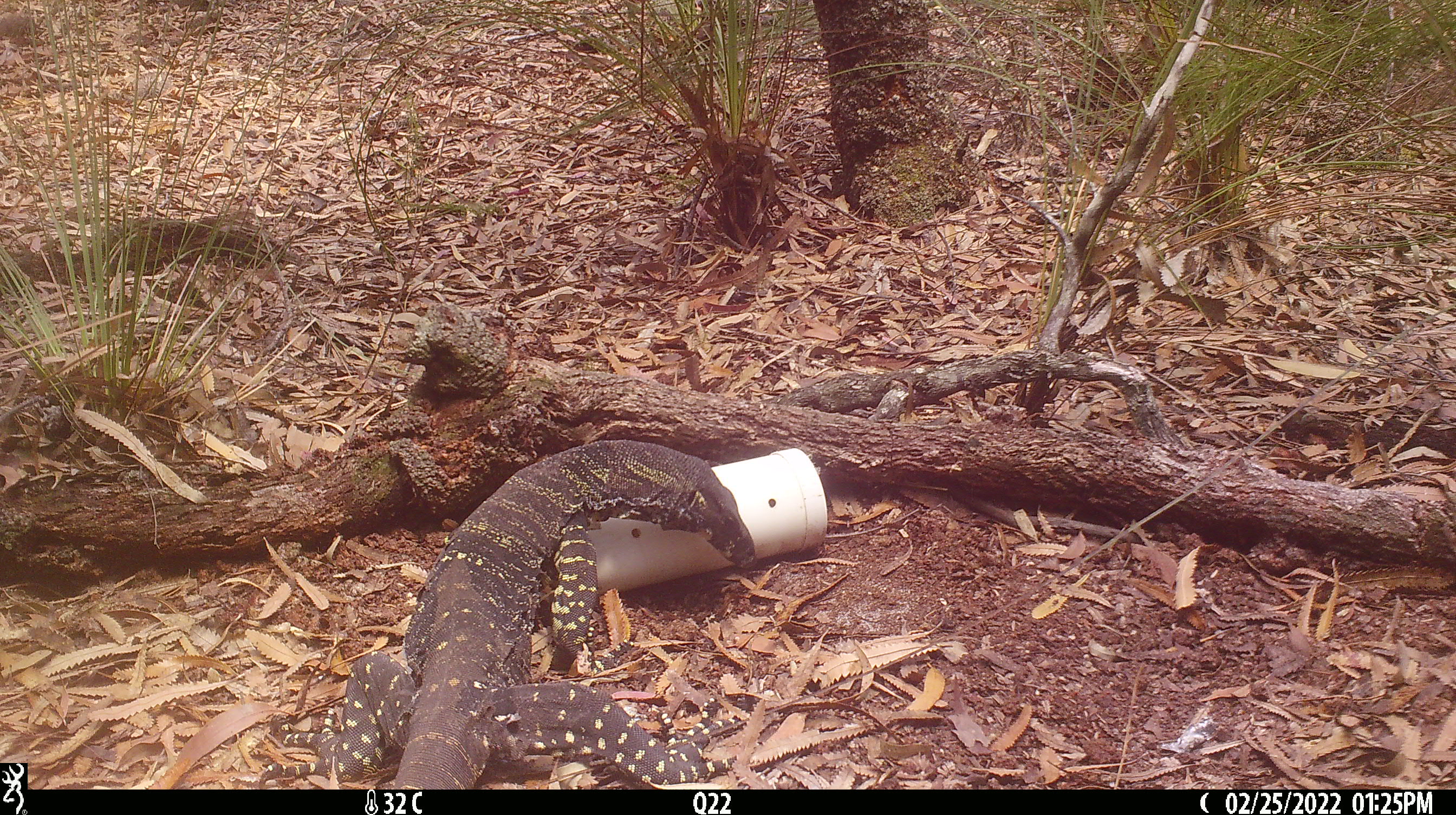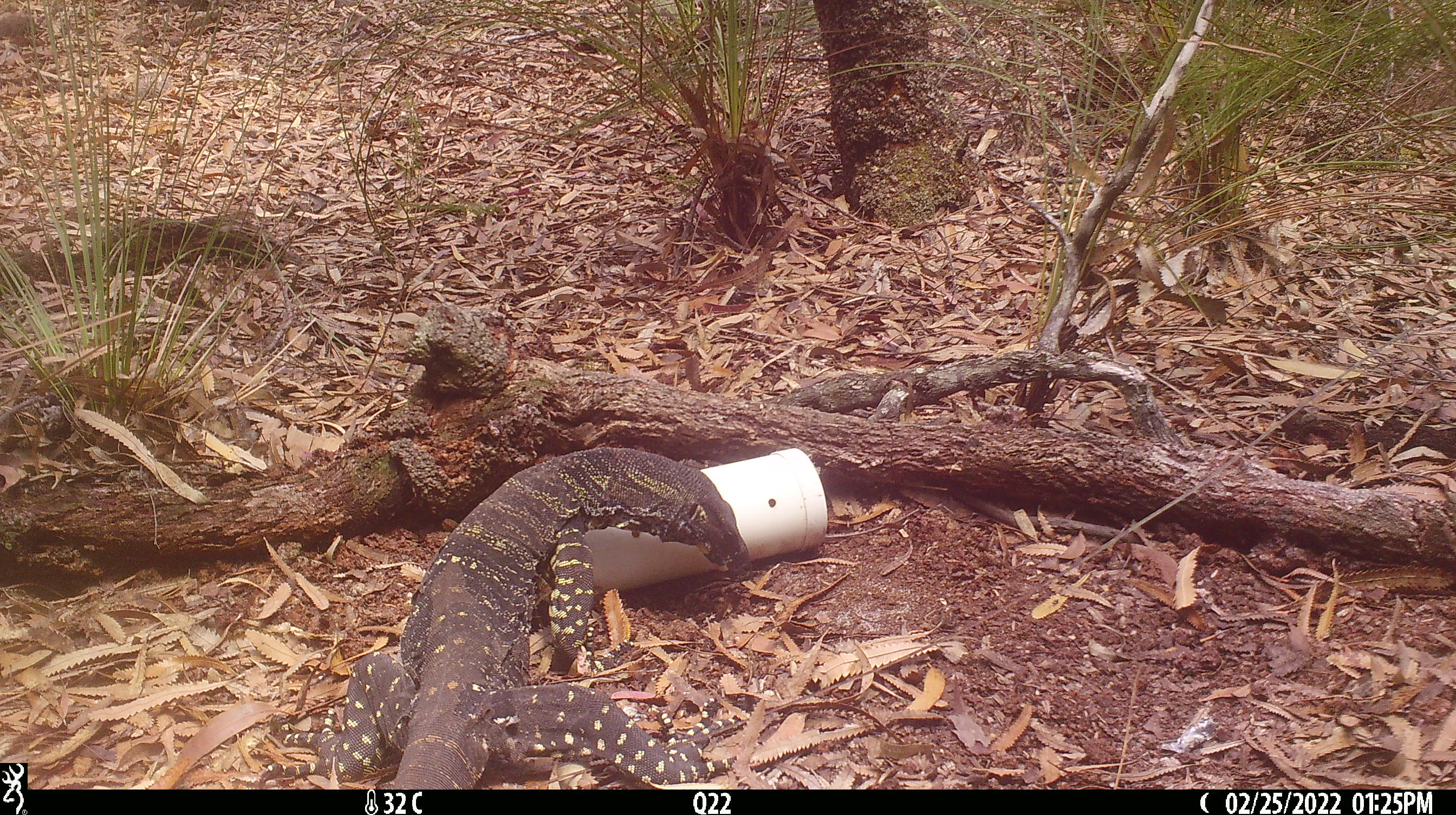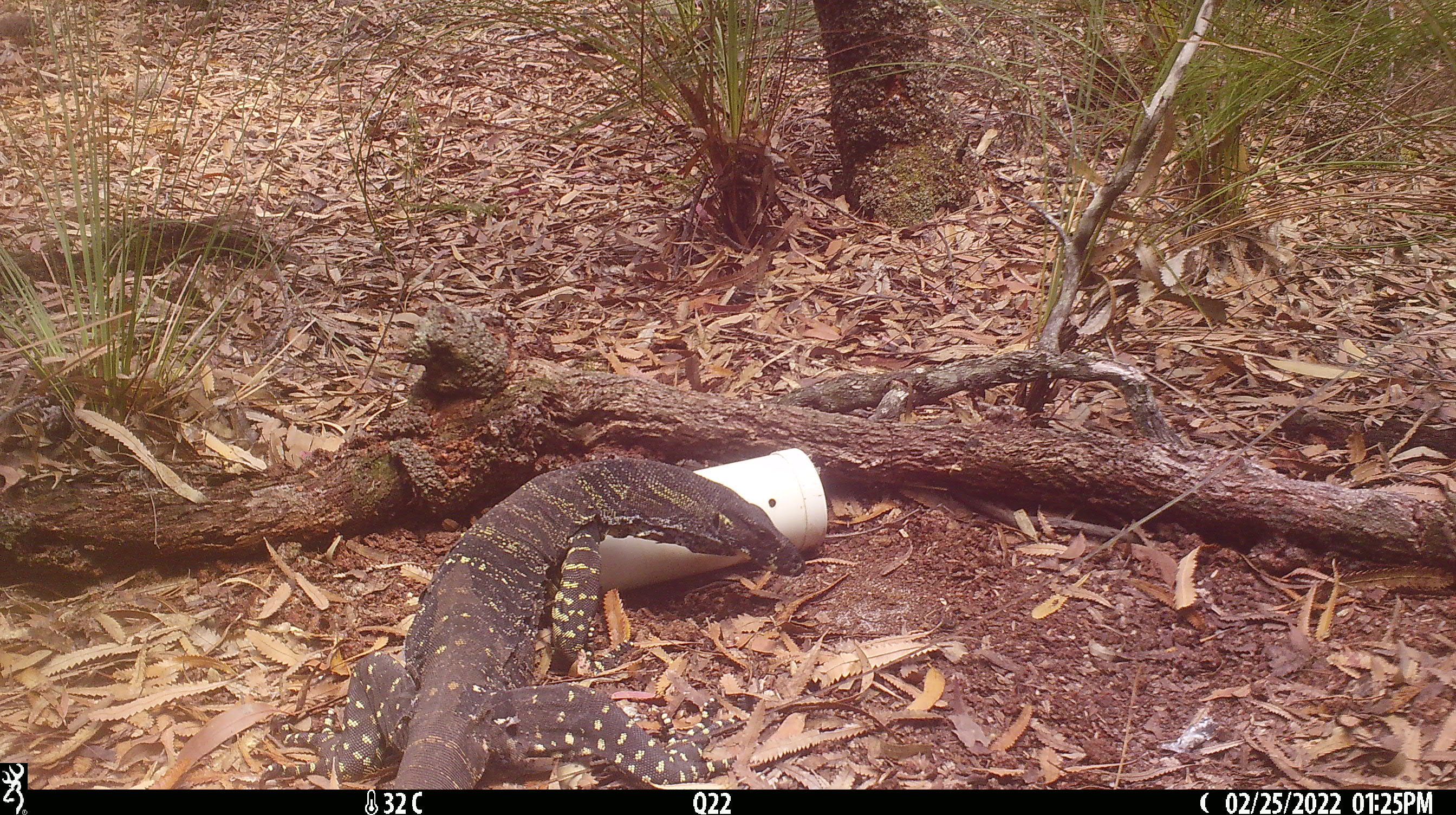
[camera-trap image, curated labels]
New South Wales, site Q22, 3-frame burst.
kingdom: Animalia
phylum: Chordata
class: Reptilia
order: Squamata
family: Varanidae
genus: Varanus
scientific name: Varanus varius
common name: lace monitor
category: goanna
Goanna (lace monitor) (Varanus varius).